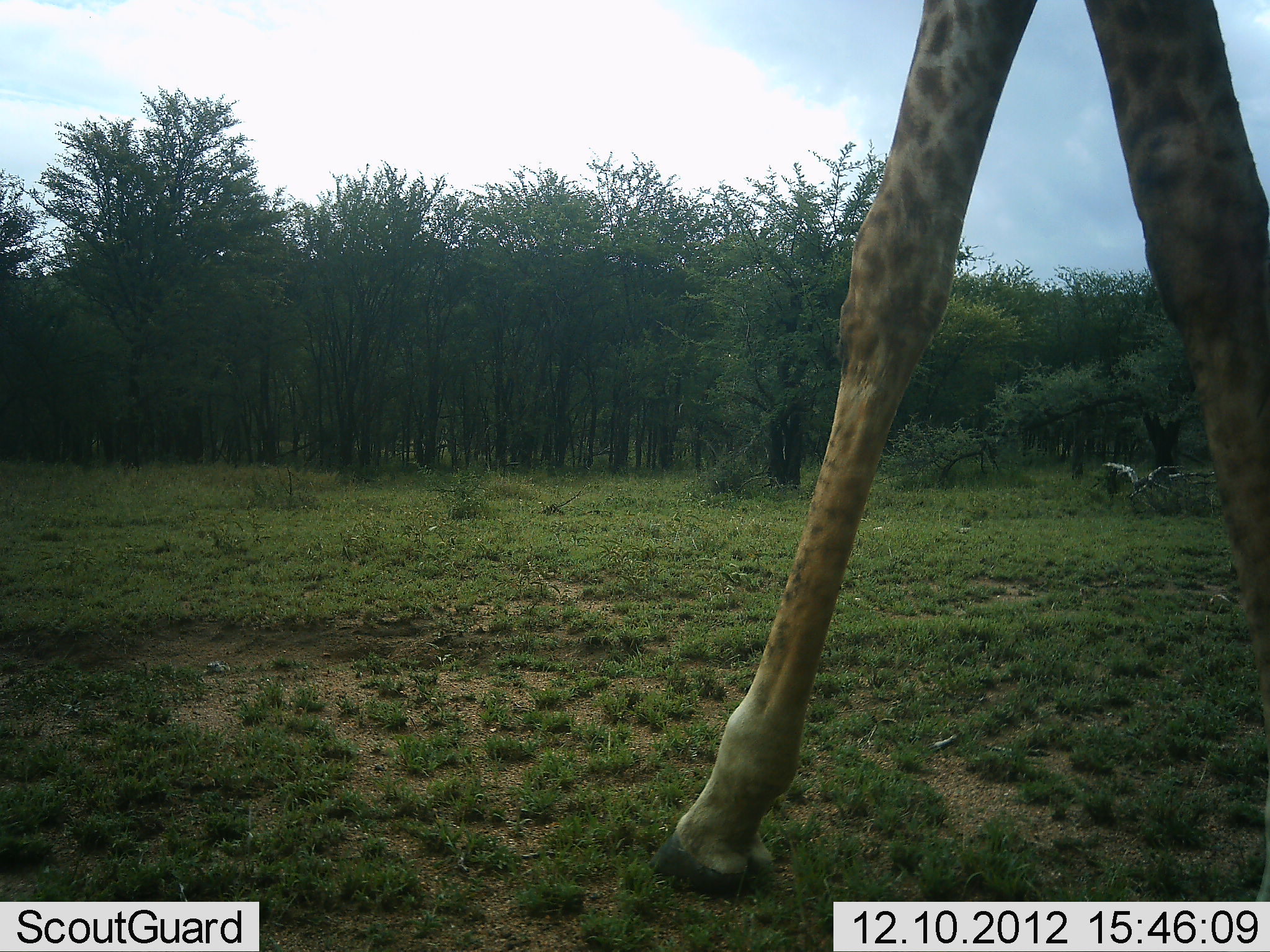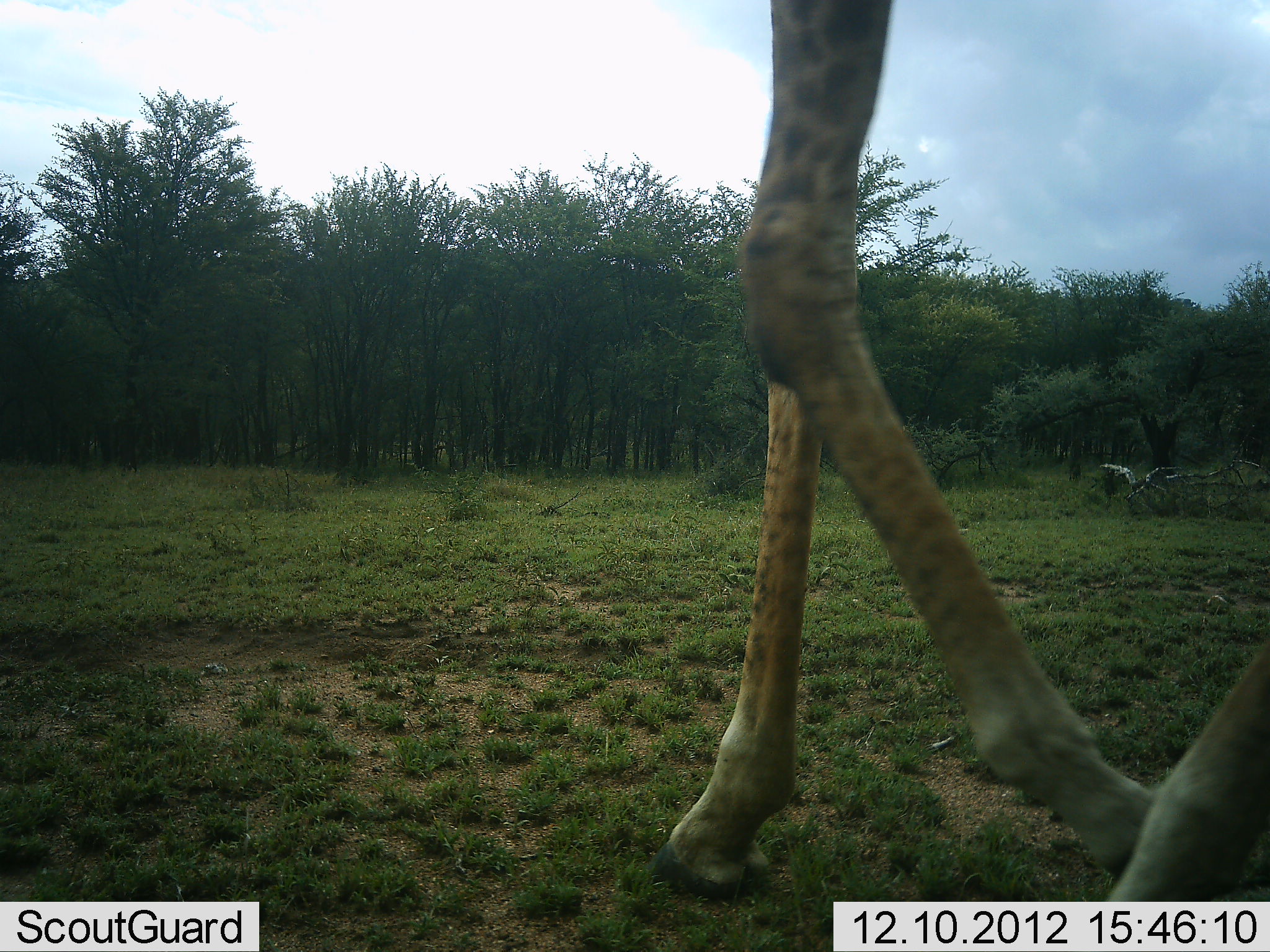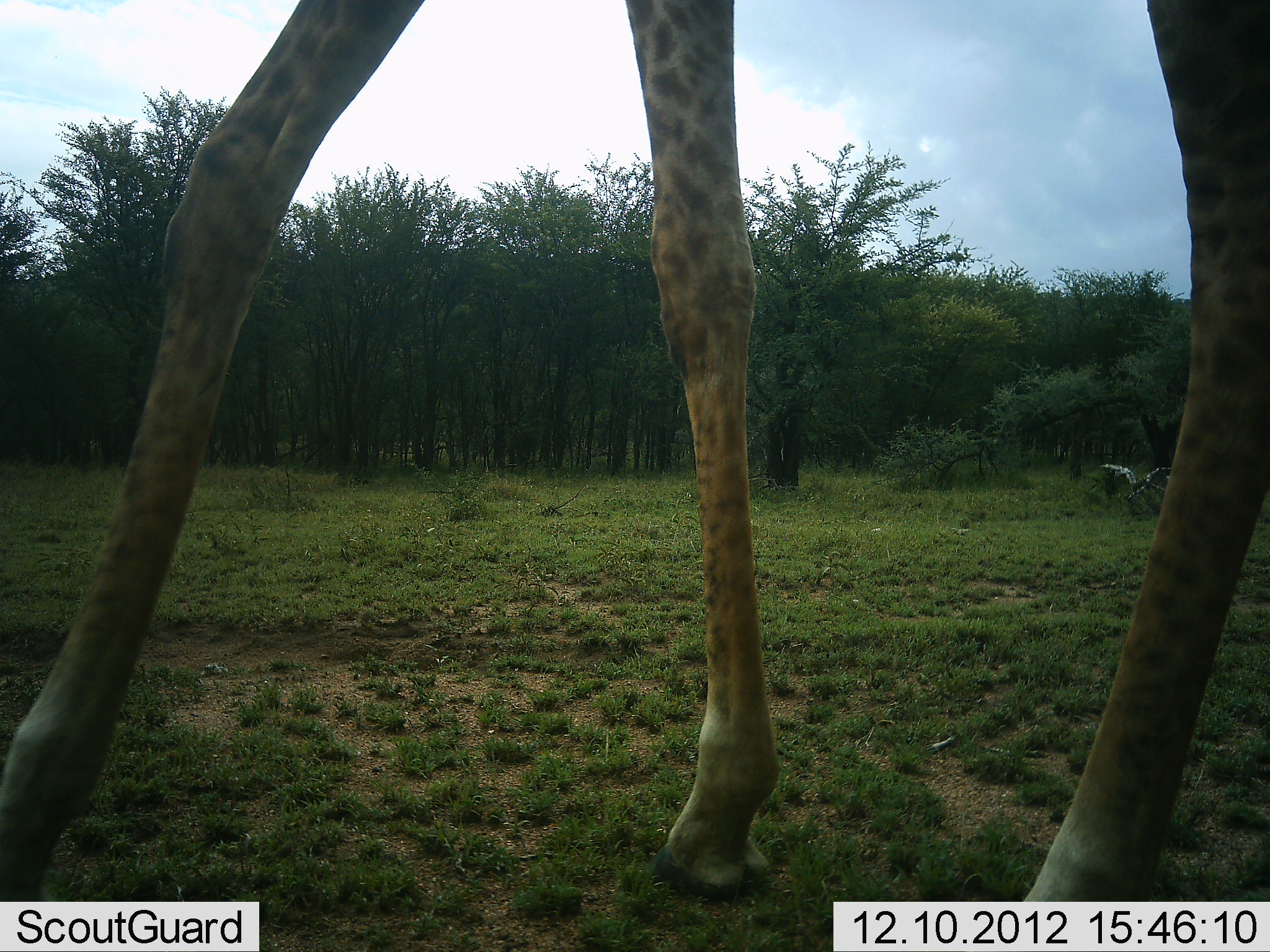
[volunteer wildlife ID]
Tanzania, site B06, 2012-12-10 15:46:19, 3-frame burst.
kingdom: Animalia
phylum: Chordata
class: Mammalia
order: Artiodactyla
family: Giraffidae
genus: Giraffa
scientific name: Giraffa camelopardalis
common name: giraffe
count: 1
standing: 4%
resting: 0%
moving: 100%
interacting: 0%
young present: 0%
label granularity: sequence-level